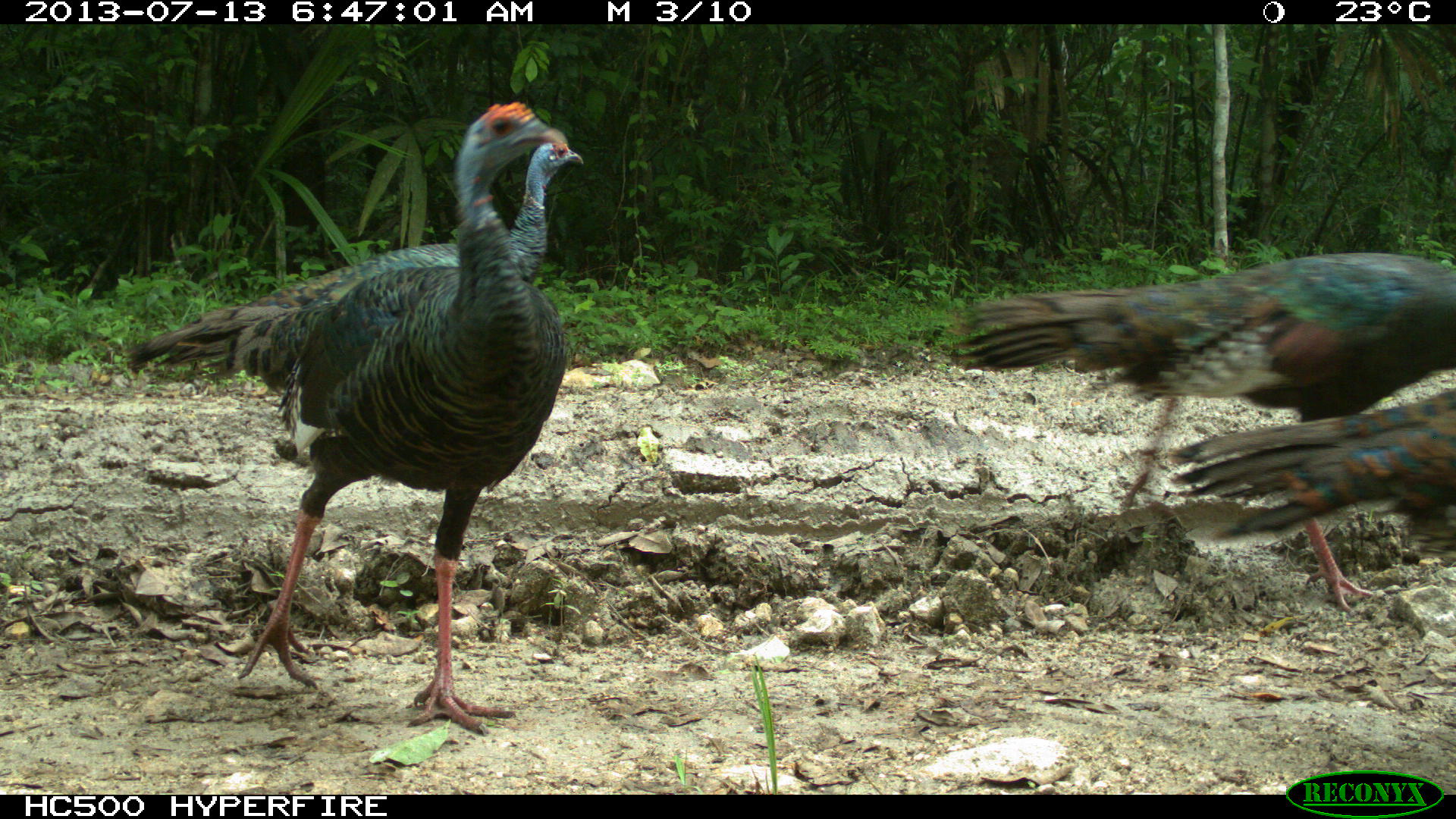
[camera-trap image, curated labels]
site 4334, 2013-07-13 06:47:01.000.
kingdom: Animalia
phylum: Chordata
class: Aves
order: Galliformes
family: Phasianidae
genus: Meleagris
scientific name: Meleagris ocellata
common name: ocellated turkey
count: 4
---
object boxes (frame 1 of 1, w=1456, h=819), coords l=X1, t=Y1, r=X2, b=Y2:
meleagris ocellata: l=157, t=102, r=569, b=734; l=943, t=251, r=1455, b=608; l=119, t=128, r=585, b=399; l=1166, t=386, r=1455, b=574